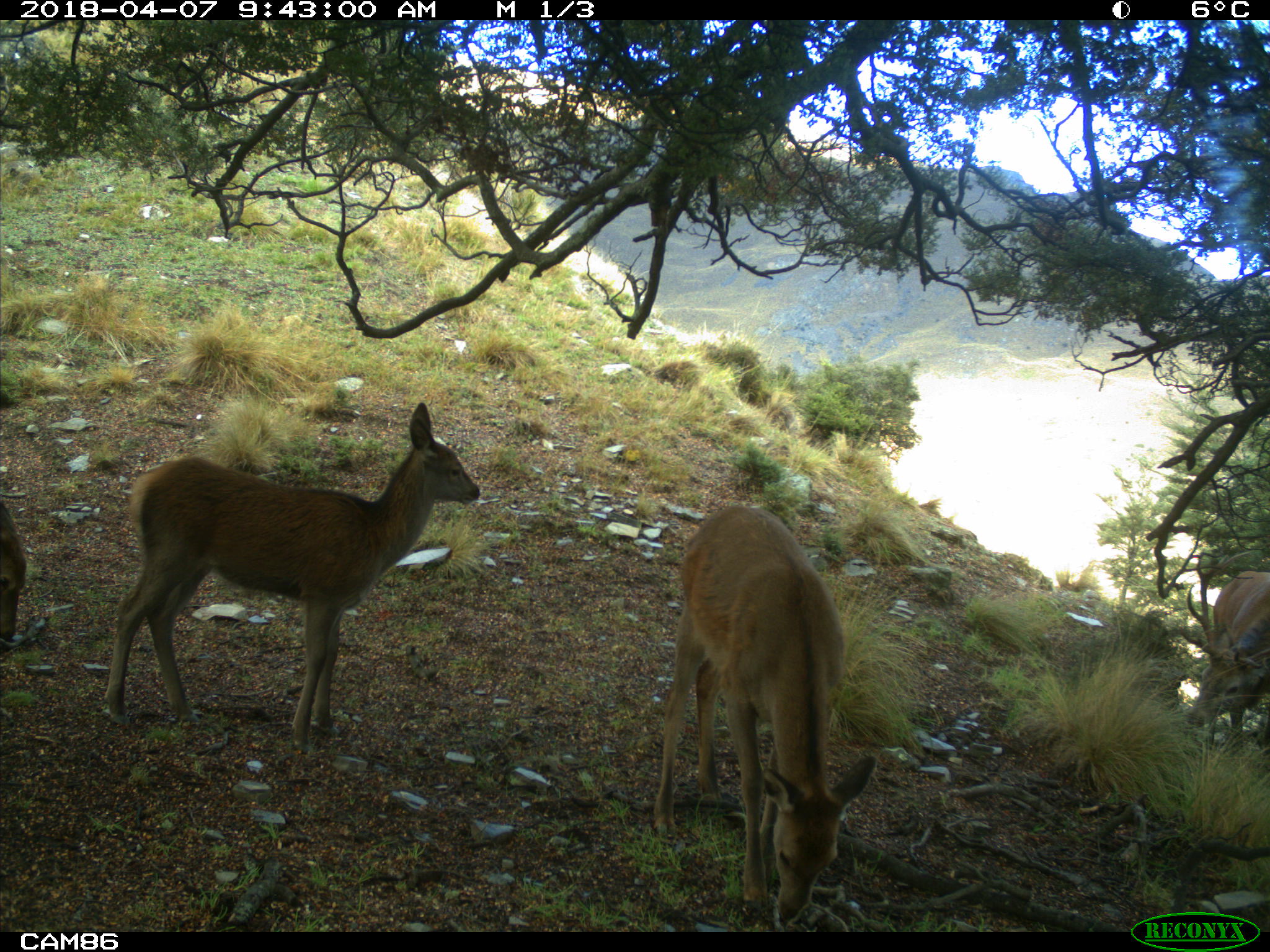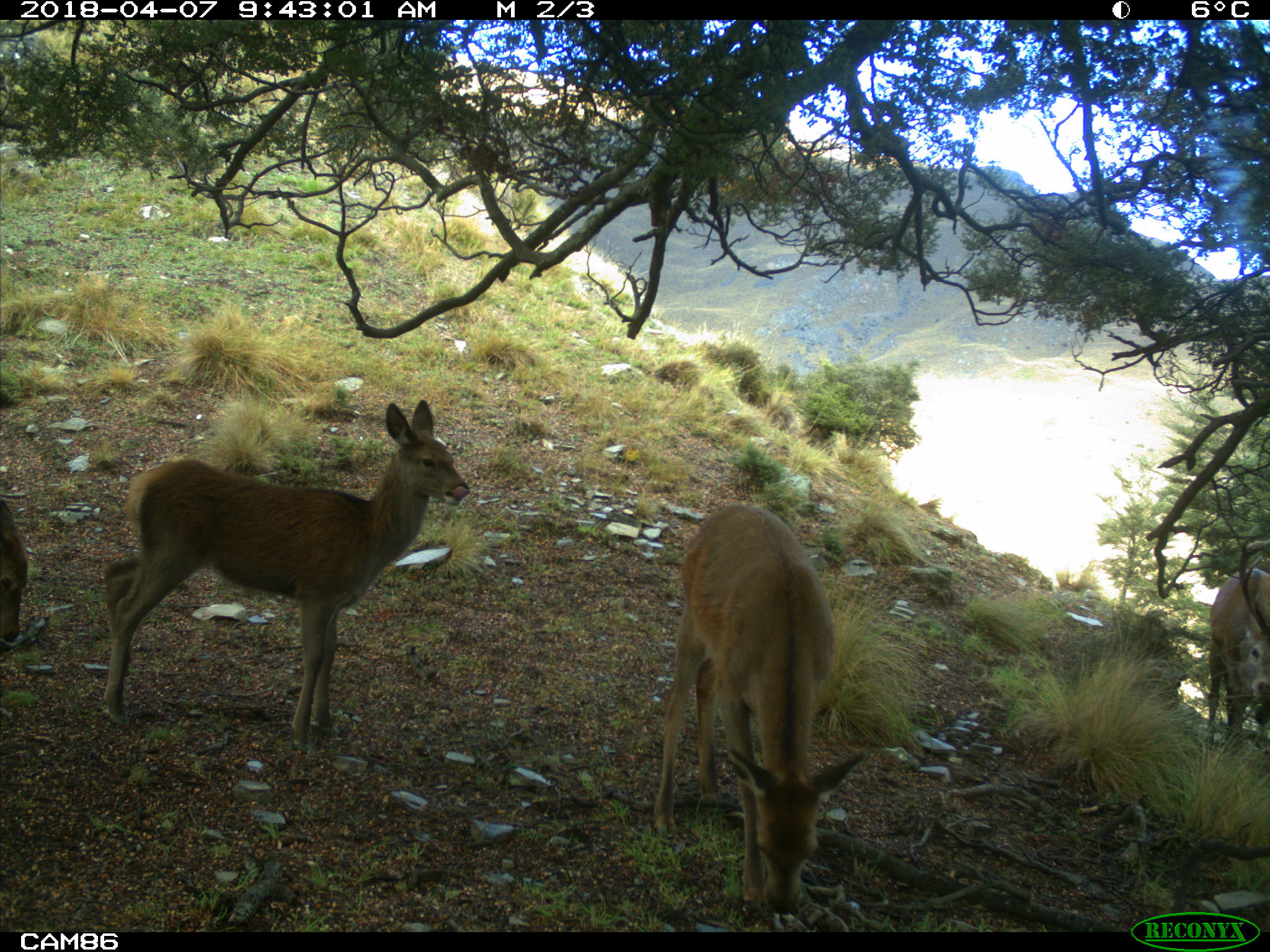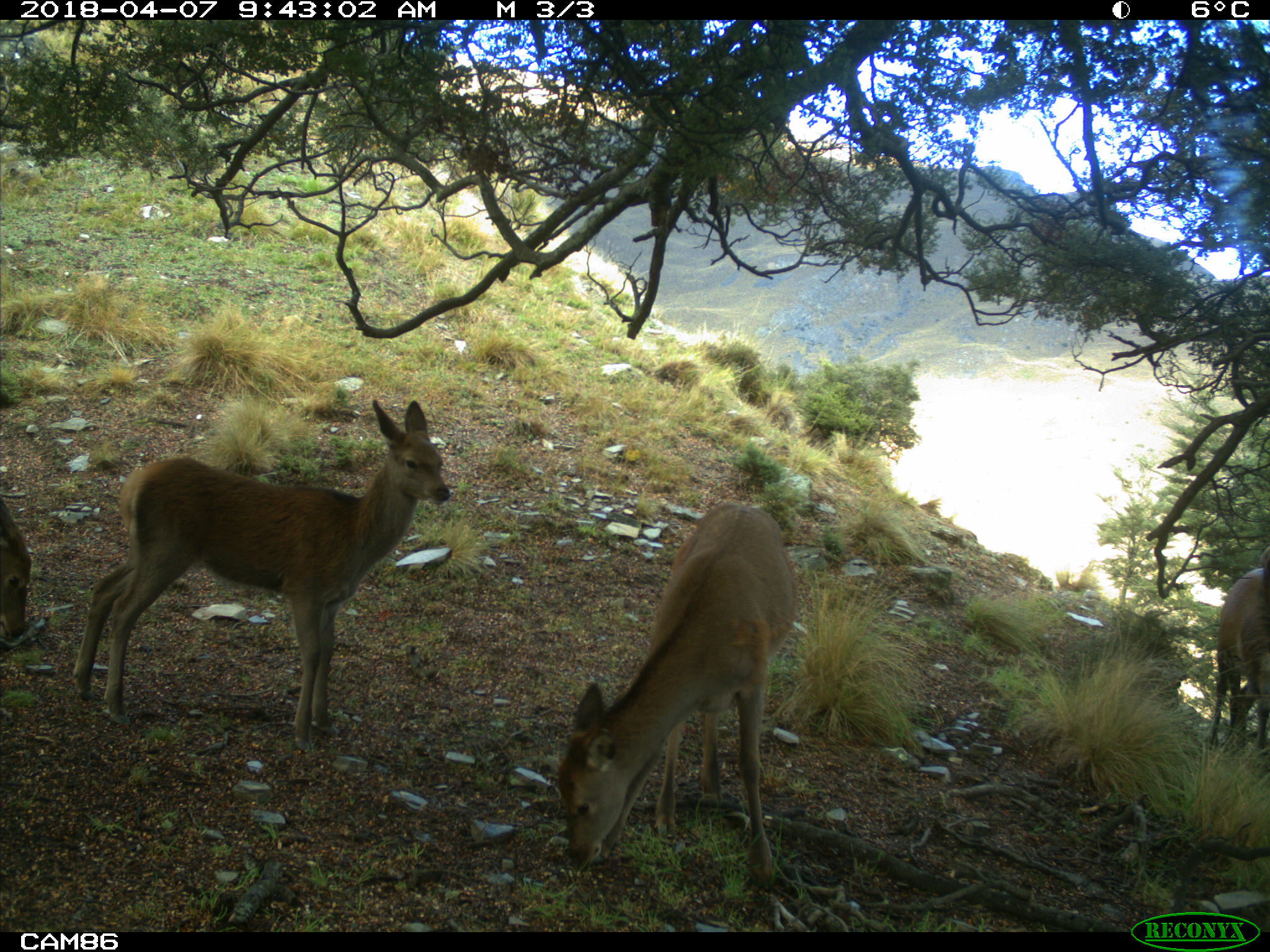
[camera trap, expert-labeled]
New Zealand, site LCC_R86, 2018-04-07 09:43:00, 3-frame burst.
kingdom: Animalia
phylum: Chordata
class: Mammalia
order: Artiodactyla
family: Cervidae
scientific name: Cervidae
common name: deer